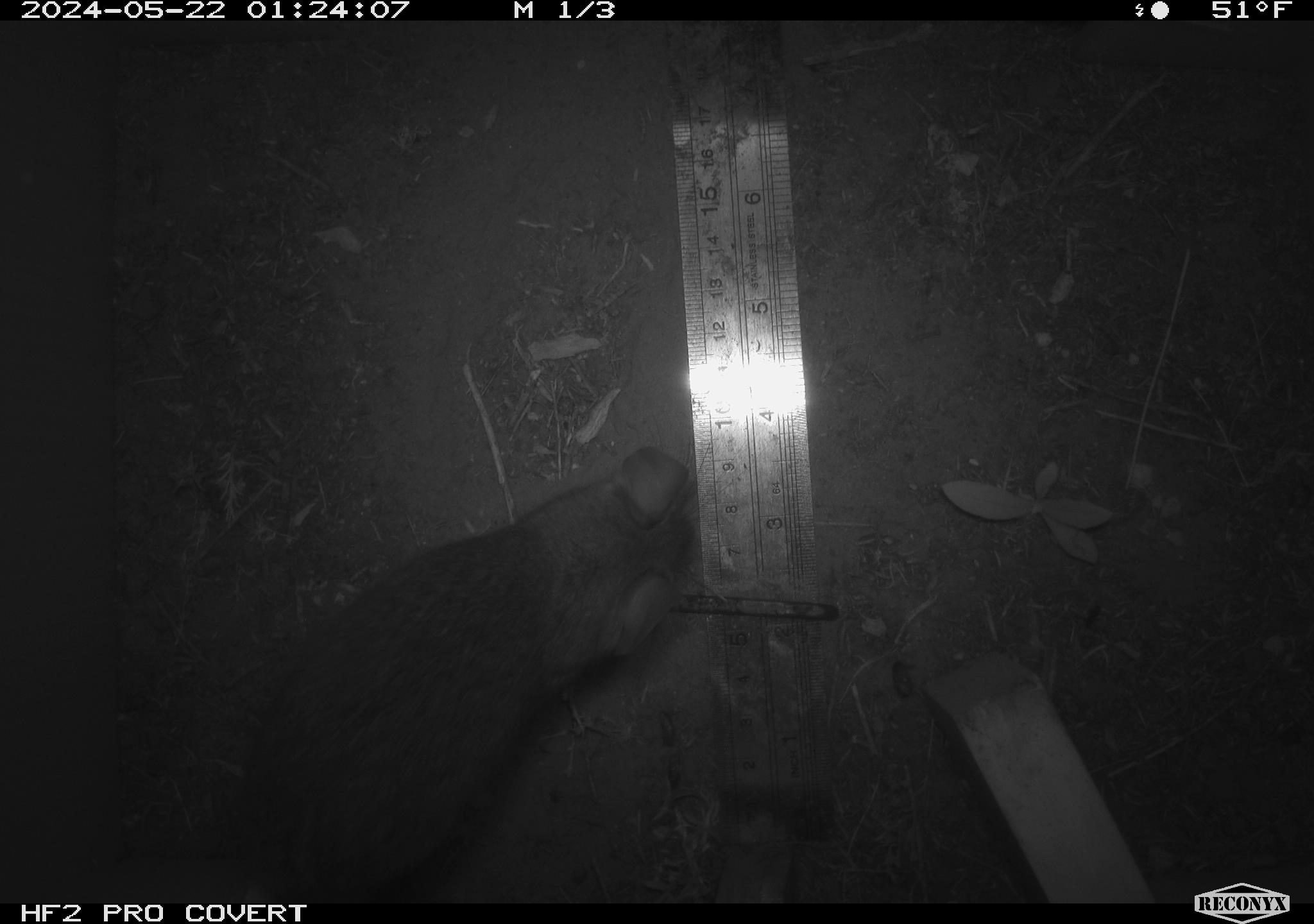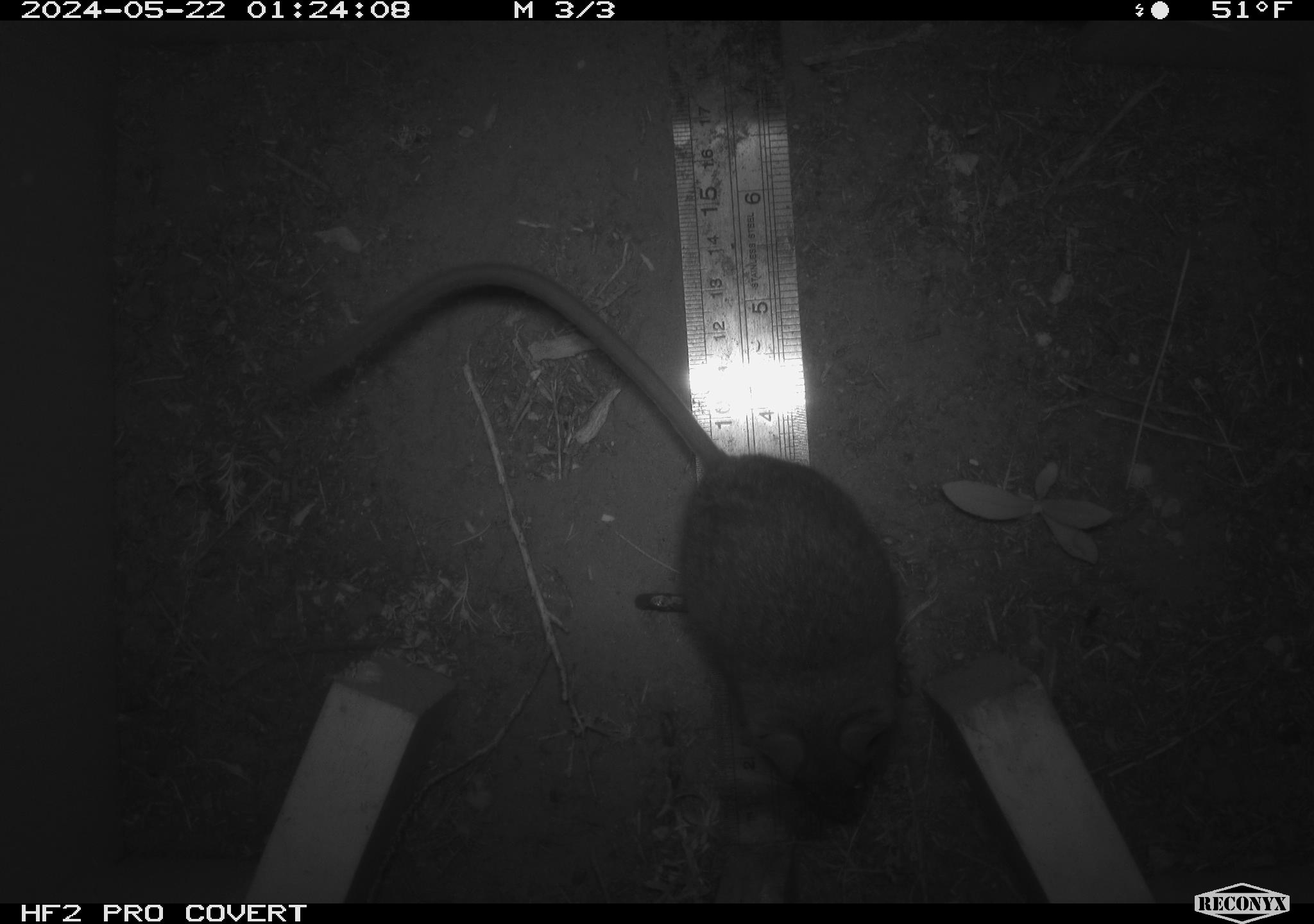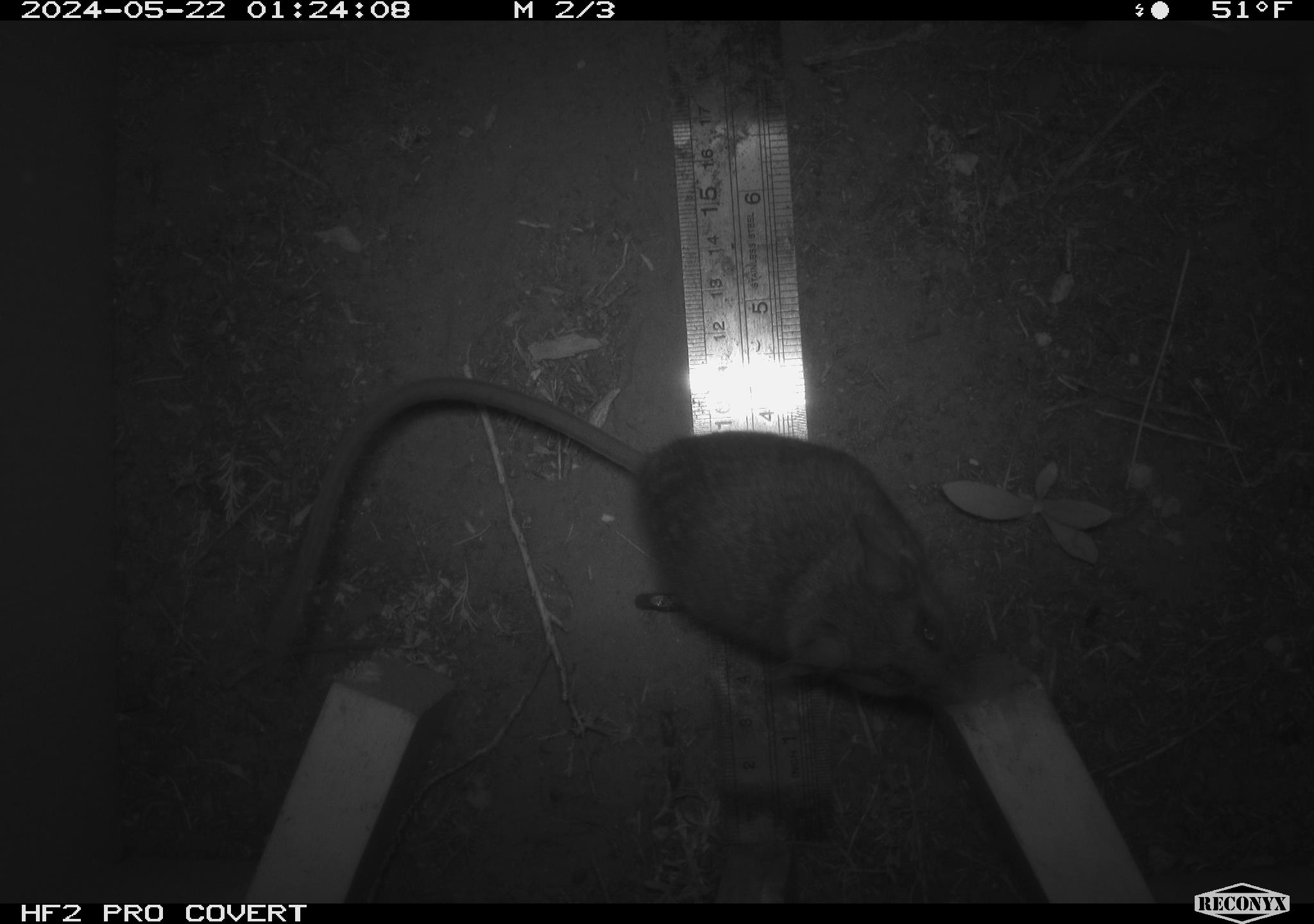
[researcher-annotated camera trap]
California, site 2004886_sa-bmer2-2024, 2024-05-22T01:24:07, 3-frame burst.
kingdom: Animalia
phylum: Chordata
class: Mammalia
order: Rodentia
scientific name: Rodentia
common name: mouse species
Mouse species (Rodentia).